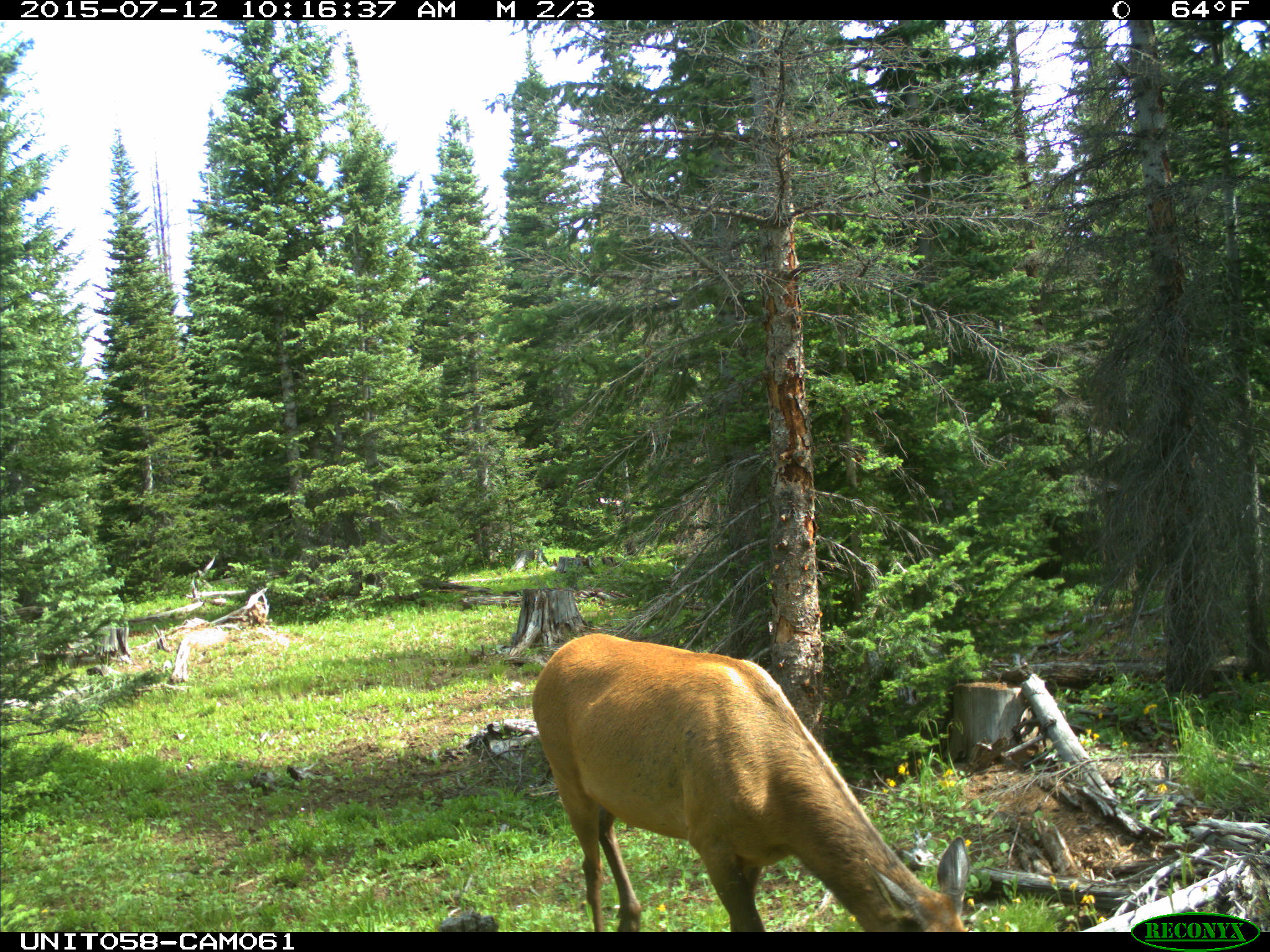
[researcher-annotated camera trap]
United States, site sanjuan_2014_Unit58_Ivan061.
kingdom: Animalia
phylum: Chordata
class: Mammalia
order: Artiodactyla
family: Cervidae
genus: Cervus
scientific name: Cervus elaphus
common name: red deer